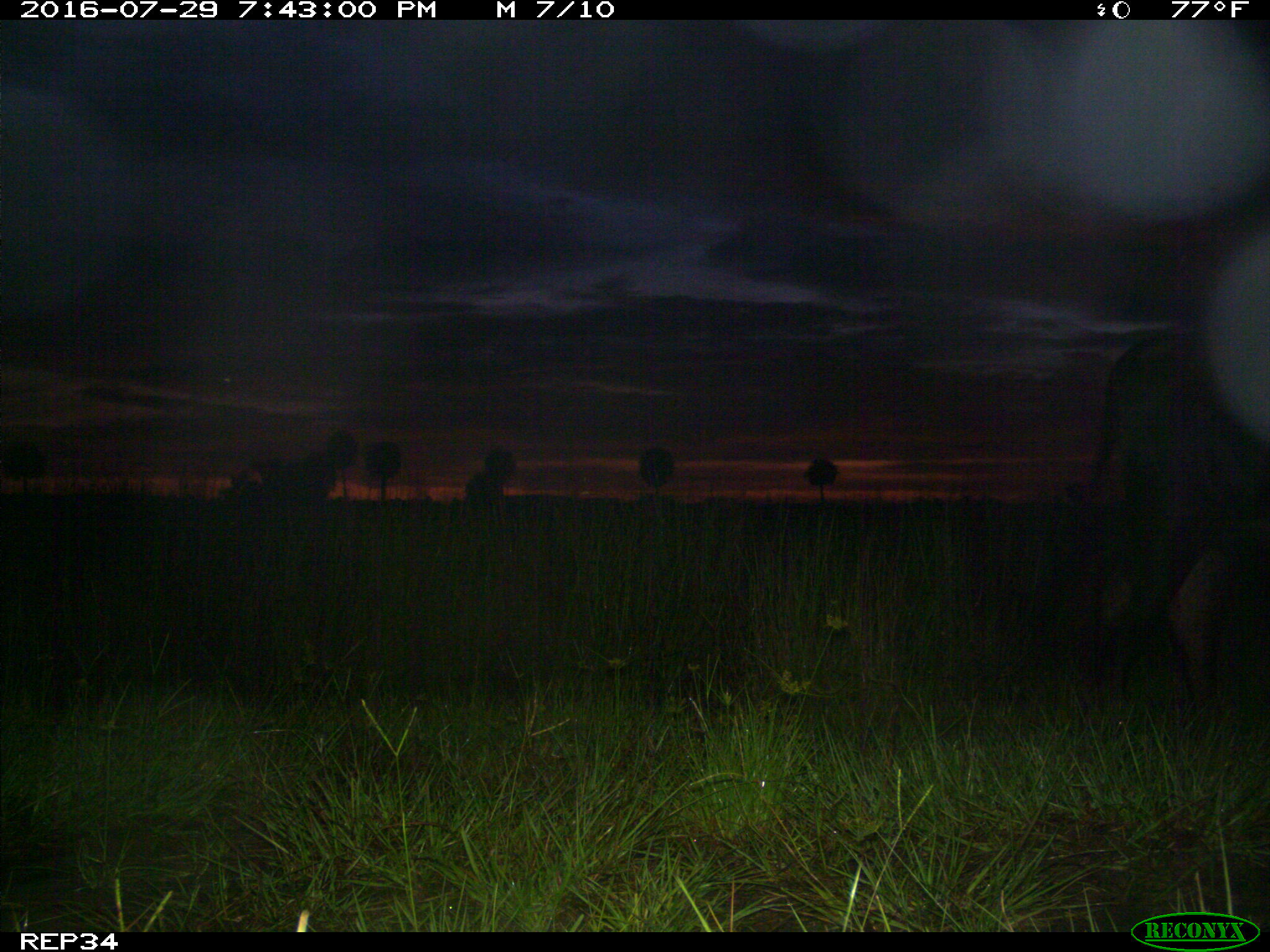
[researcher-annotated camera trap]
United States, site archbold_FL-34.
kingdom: Animalia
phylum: Chordata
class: Mammalia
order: Artiodactyla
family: Bovidae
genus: Bos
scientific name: Bos taurus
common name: domestic cow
Bos taurus (domestic cow).